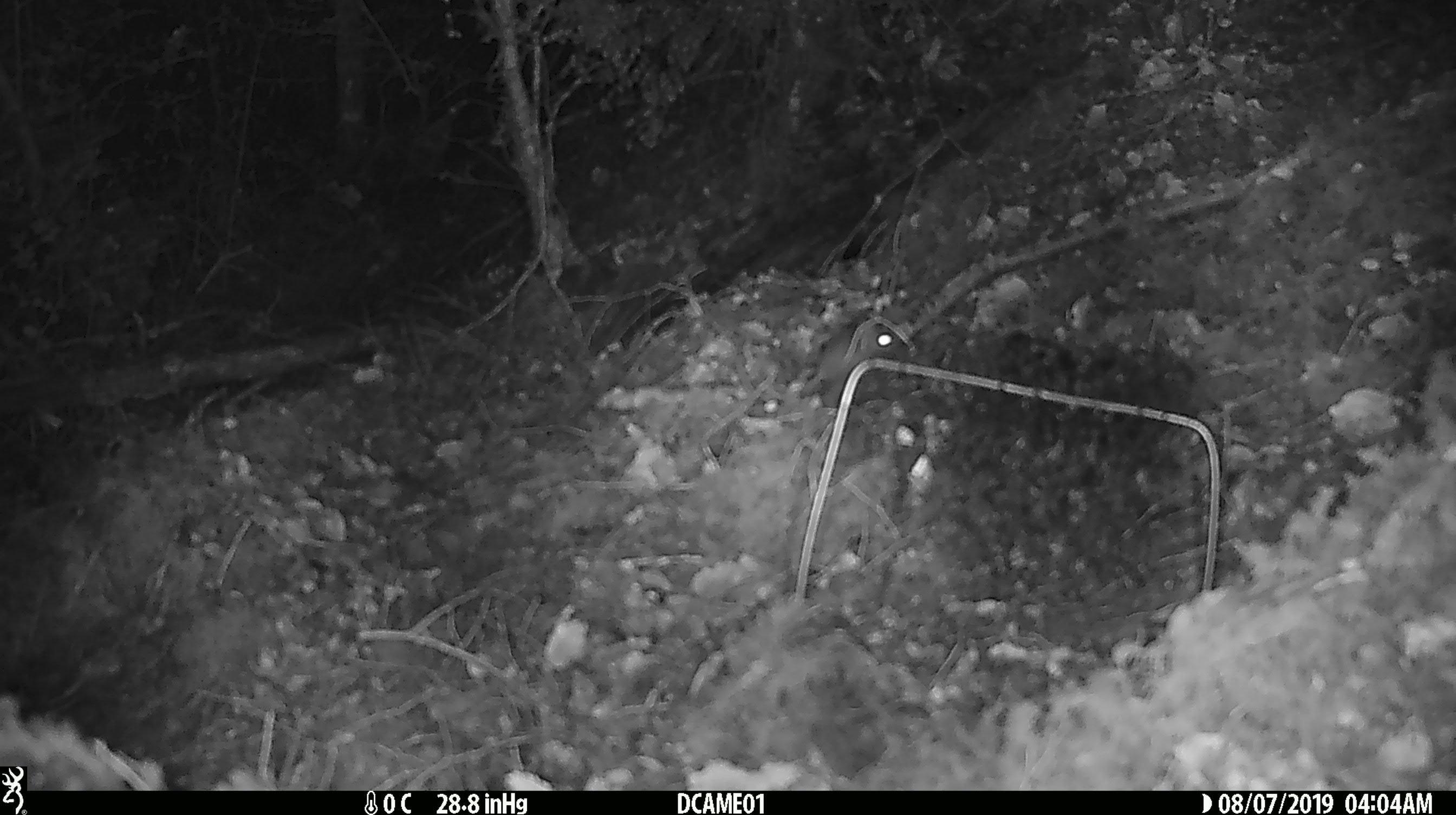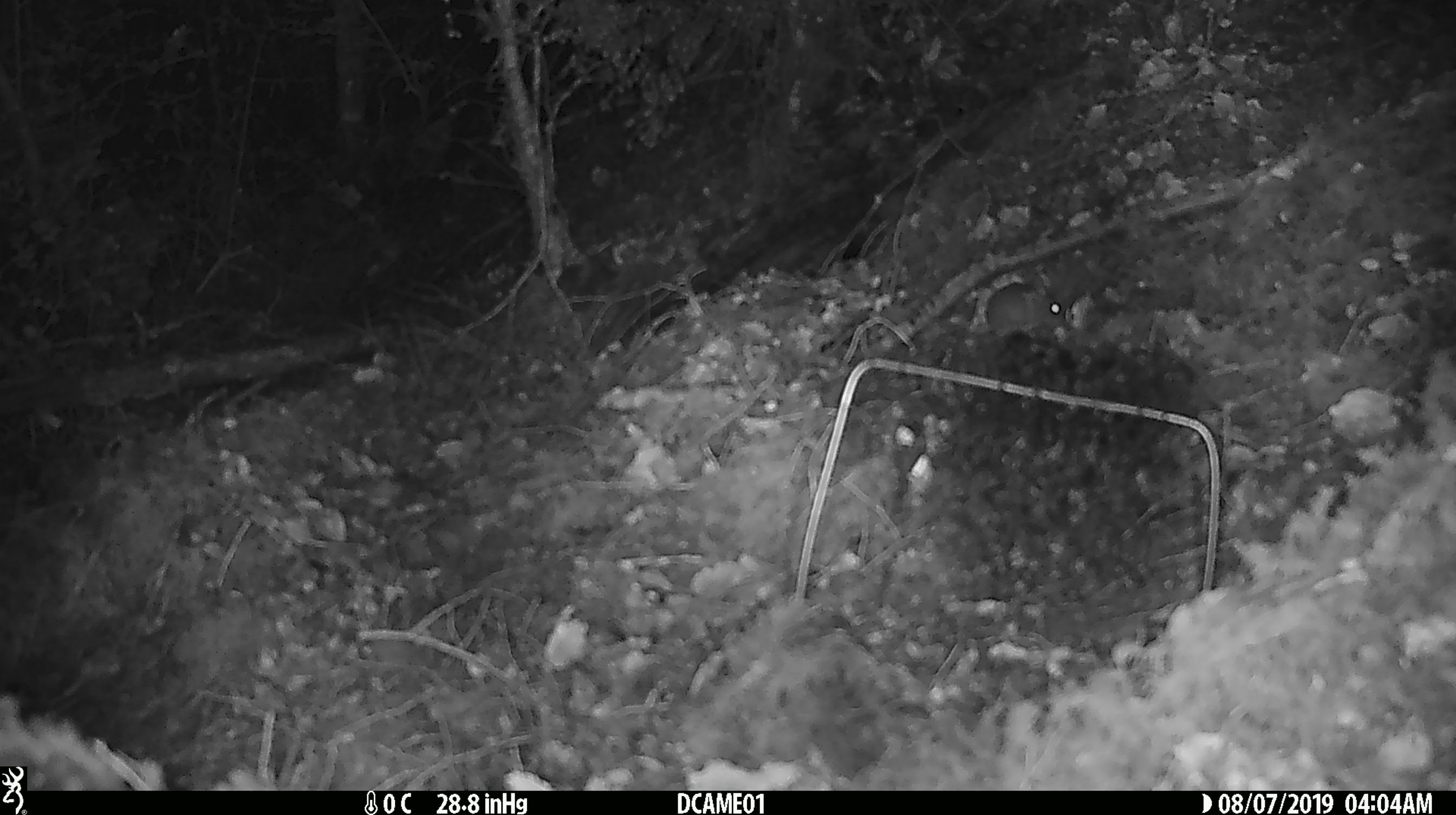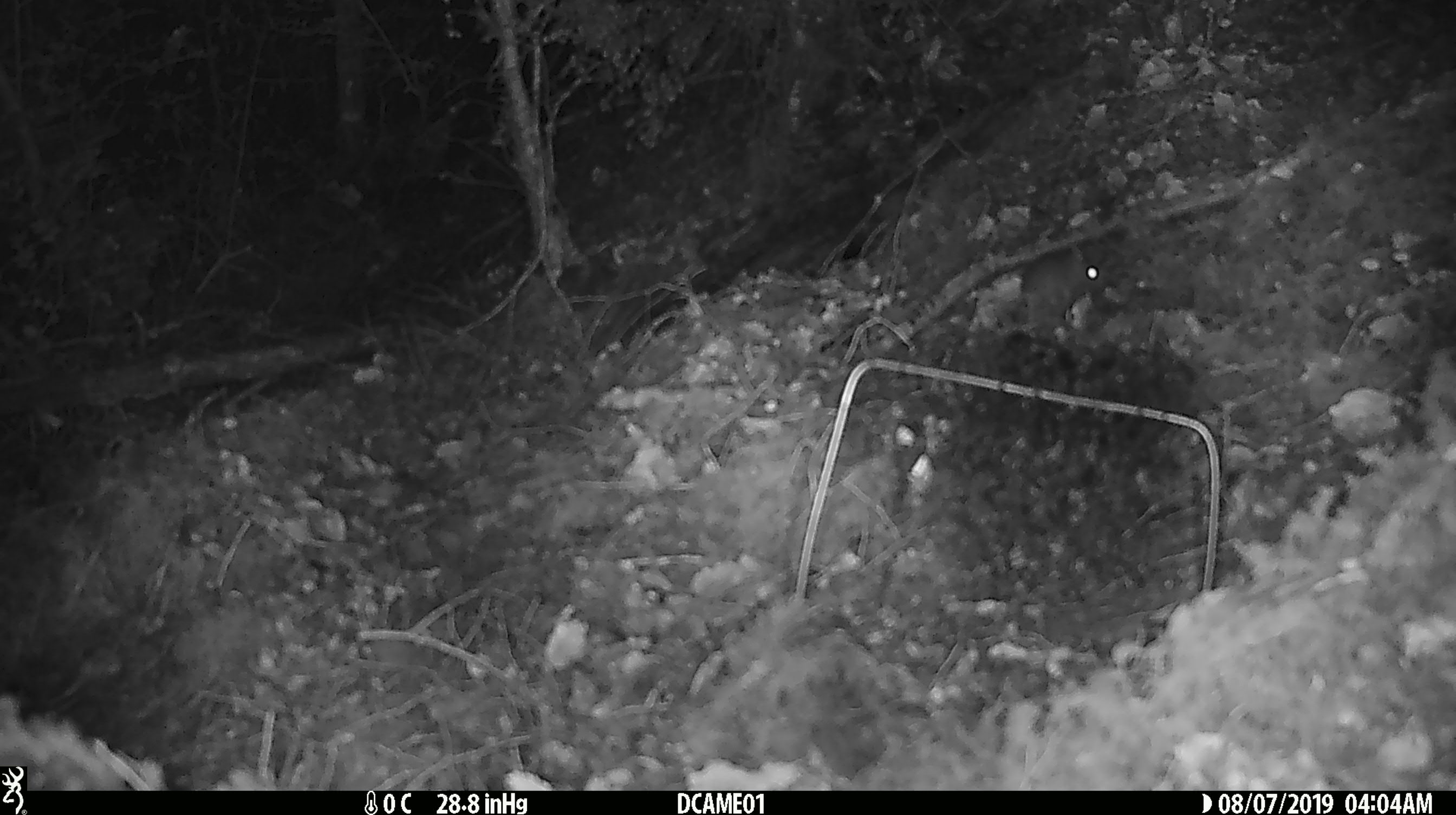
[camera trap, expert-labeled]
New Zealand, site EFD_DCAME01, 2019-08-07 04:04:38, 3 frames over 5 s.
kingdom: Animalia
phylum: Chordata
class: Mammalia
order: Rodentia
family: Muridae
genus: Mus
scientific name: Mus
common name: mouse